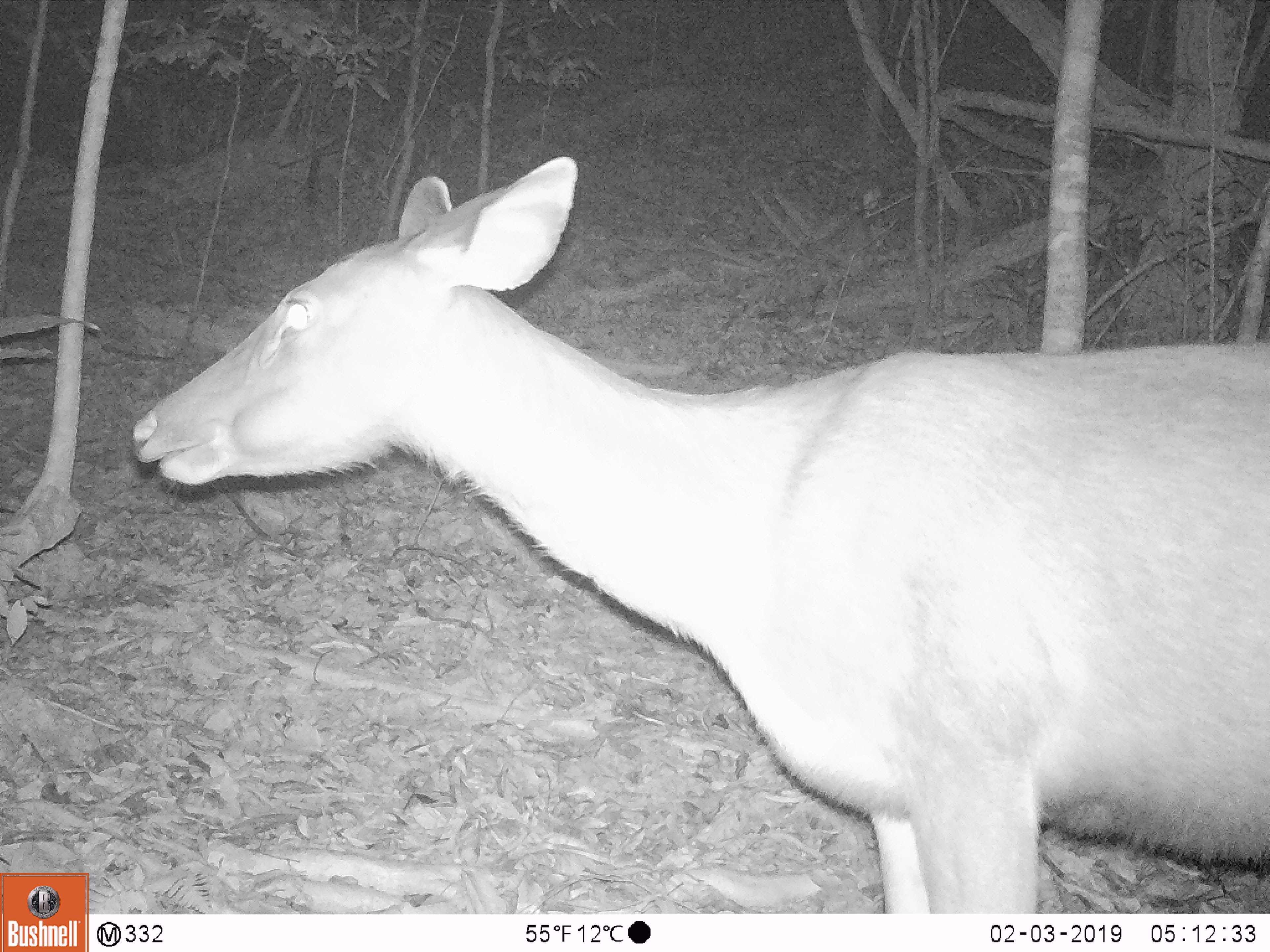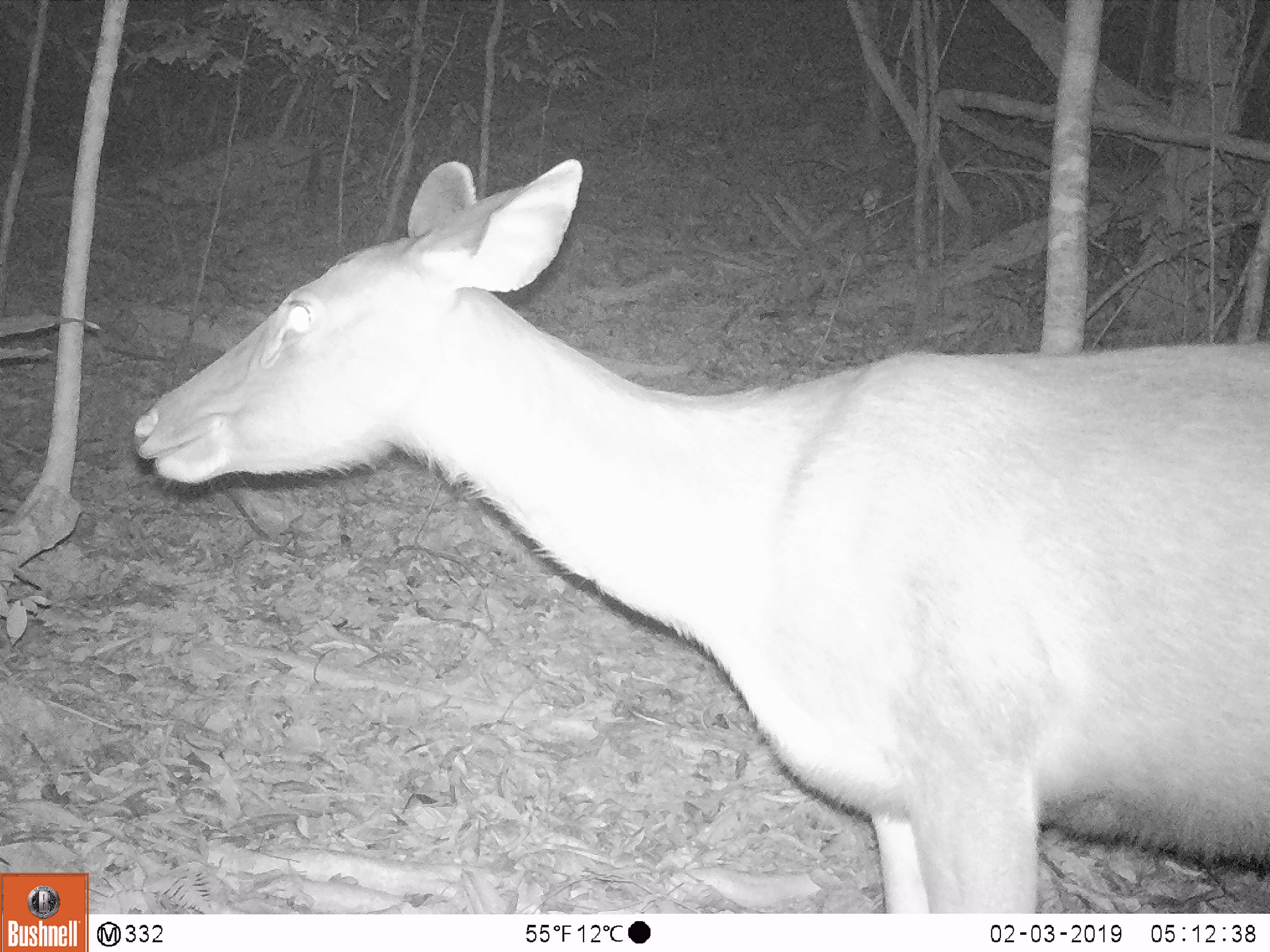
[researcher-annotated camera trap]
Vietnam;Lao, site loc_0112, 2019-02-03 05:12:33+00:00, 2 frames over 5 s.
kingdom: Animalia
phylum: Chordata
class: Mammalia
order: Artiodactyla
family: Cervidae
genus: Rusa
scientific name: Rusa unicolor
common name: sambar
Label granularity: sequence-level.